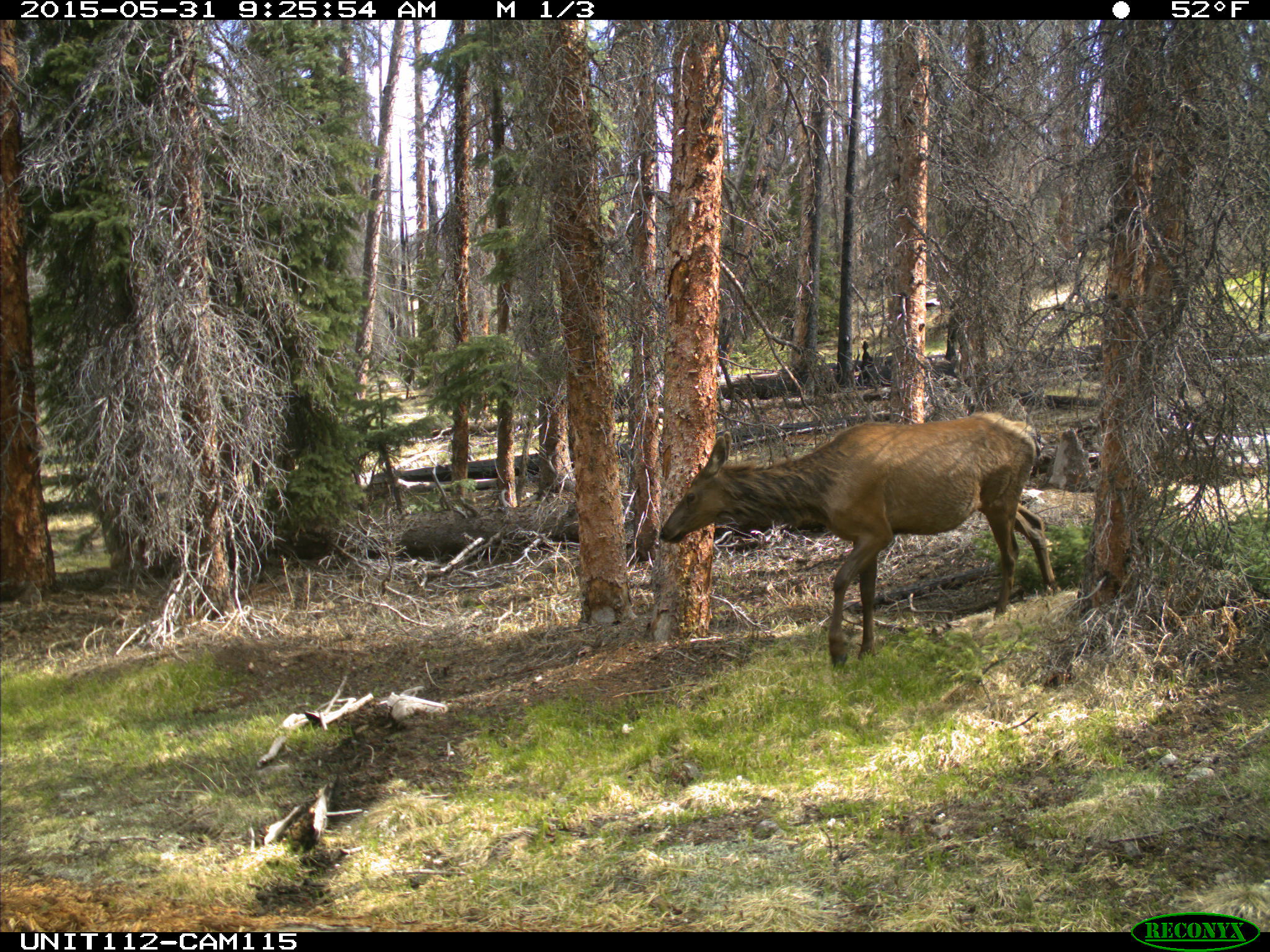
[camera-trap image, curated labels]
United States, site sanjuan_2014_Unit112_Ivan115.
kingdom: Animalia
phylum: Chordata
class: Mammalia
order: Artiodactyla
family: Cervidae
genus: Cervus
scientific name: Cervus elaphus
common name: red deer